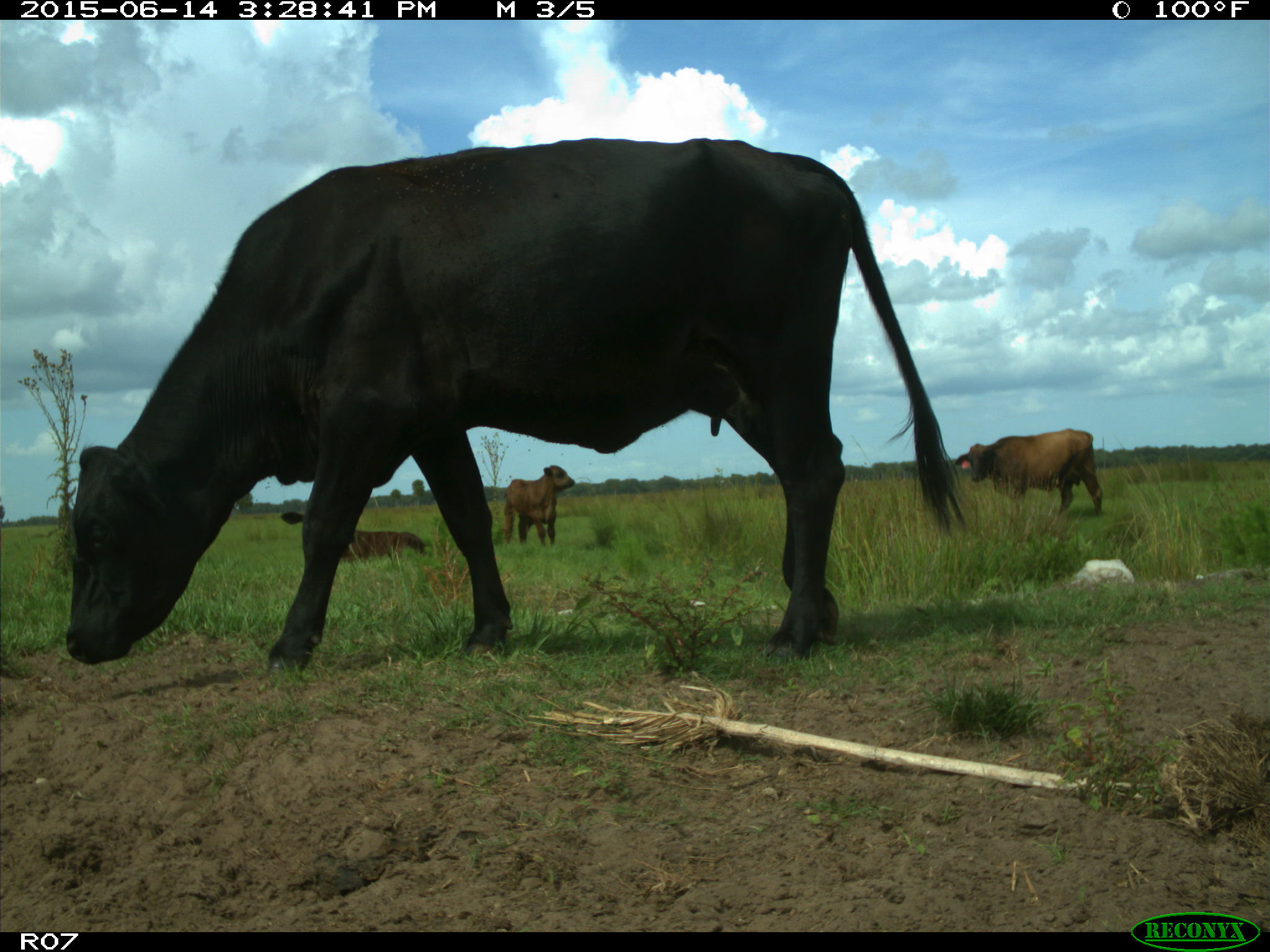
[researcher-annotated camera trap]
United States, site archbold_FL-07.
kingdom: Animalia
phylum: Chordata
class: Mammalia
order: Artiodactyla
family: Bovidae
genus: Bos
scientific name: Bos taurus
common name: domestic cow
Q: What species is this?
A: Bos taurus (domestic cow).